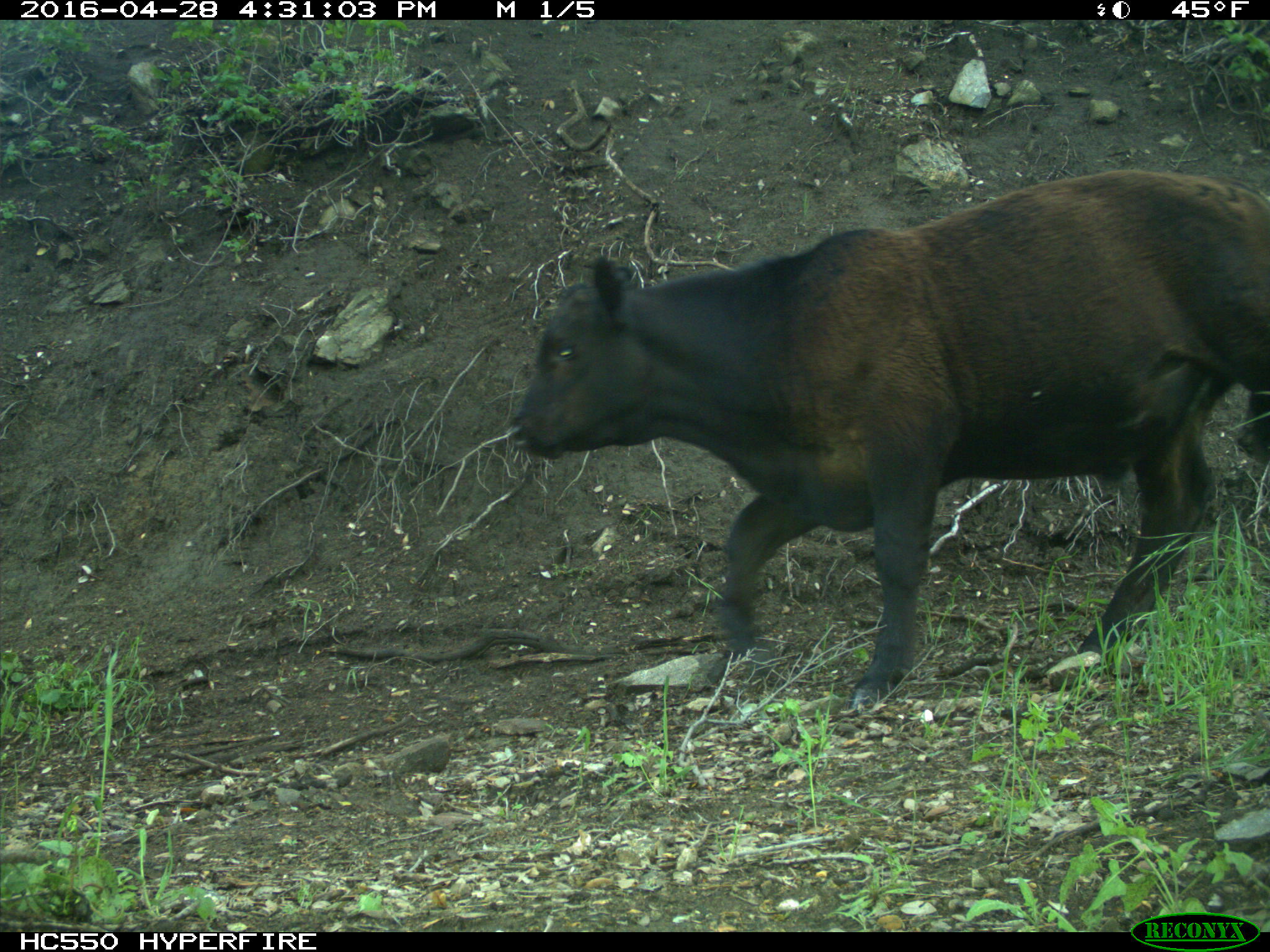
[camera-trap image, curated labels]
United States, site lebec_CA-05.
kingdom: Animalia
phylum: Chordata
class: Mammalia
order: Artiodactyla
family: Bovidae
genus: Bos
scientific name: Bos taurus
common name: domestic cow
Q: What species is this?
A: Bos taurus (domestic cow).